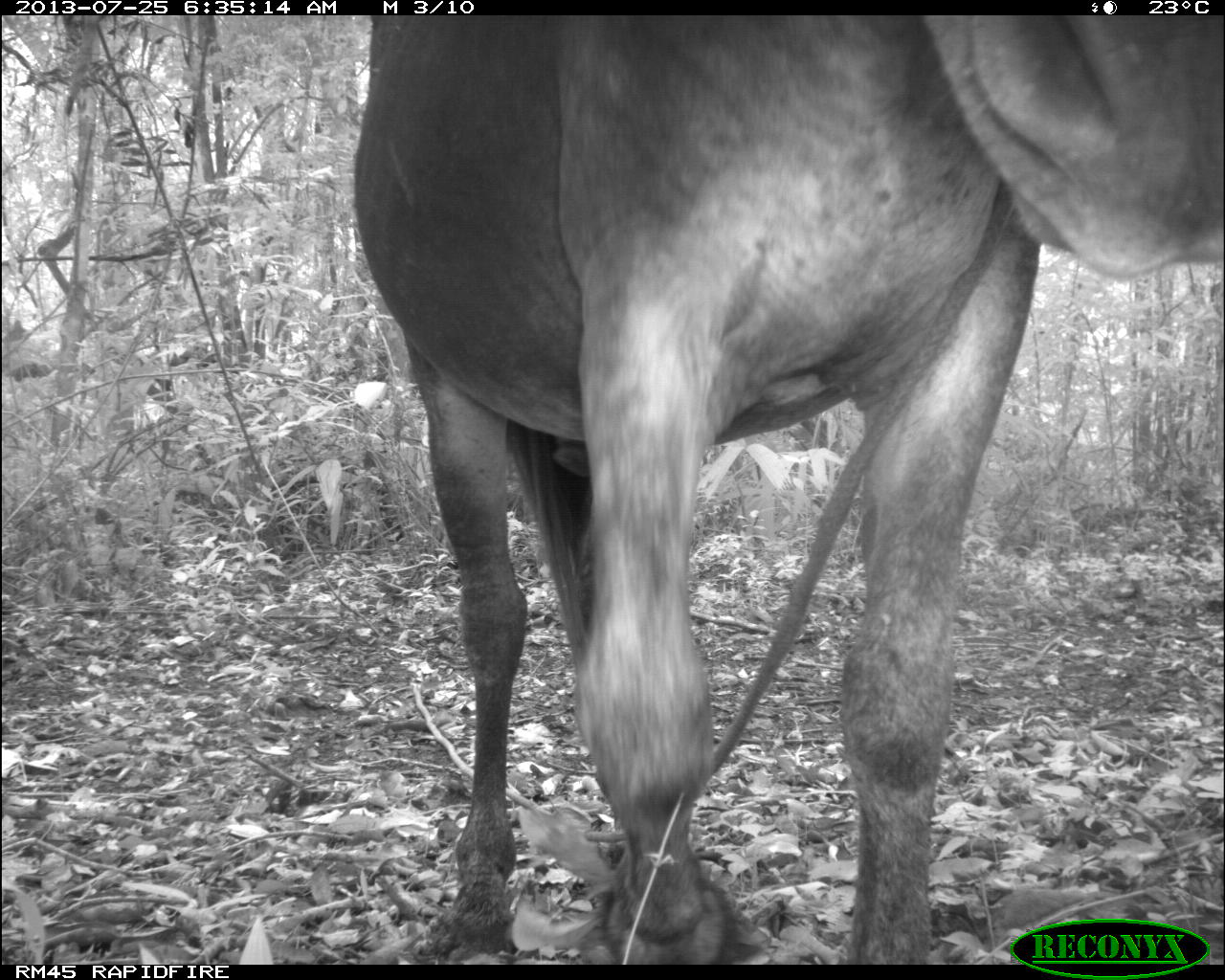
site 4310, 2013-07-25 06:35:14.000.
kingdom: Animalia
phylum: Chordata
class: Mammalia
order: Perissodactyla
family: Equidae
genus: Equus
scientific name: Equus ferus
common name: wild horse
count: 1